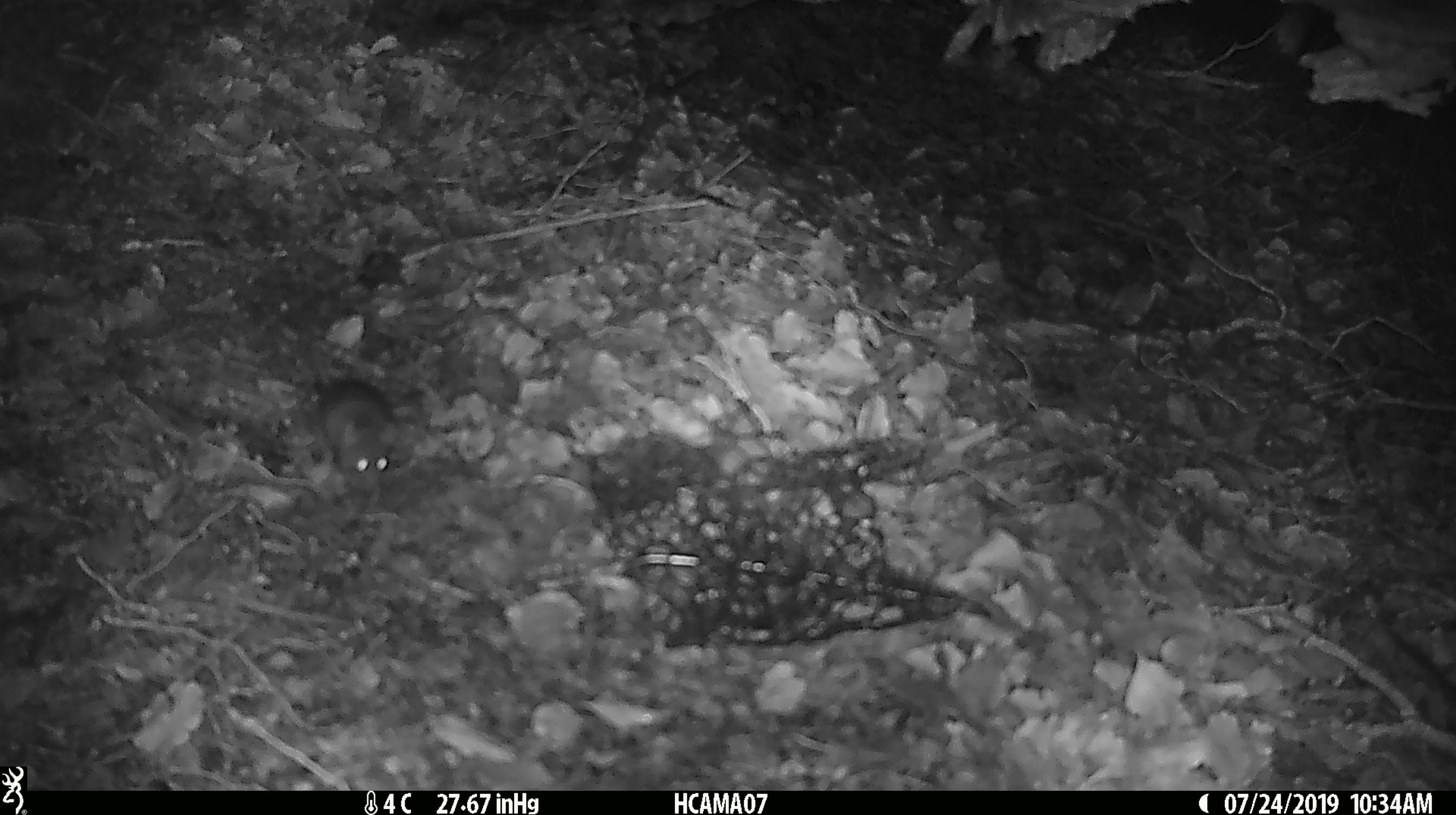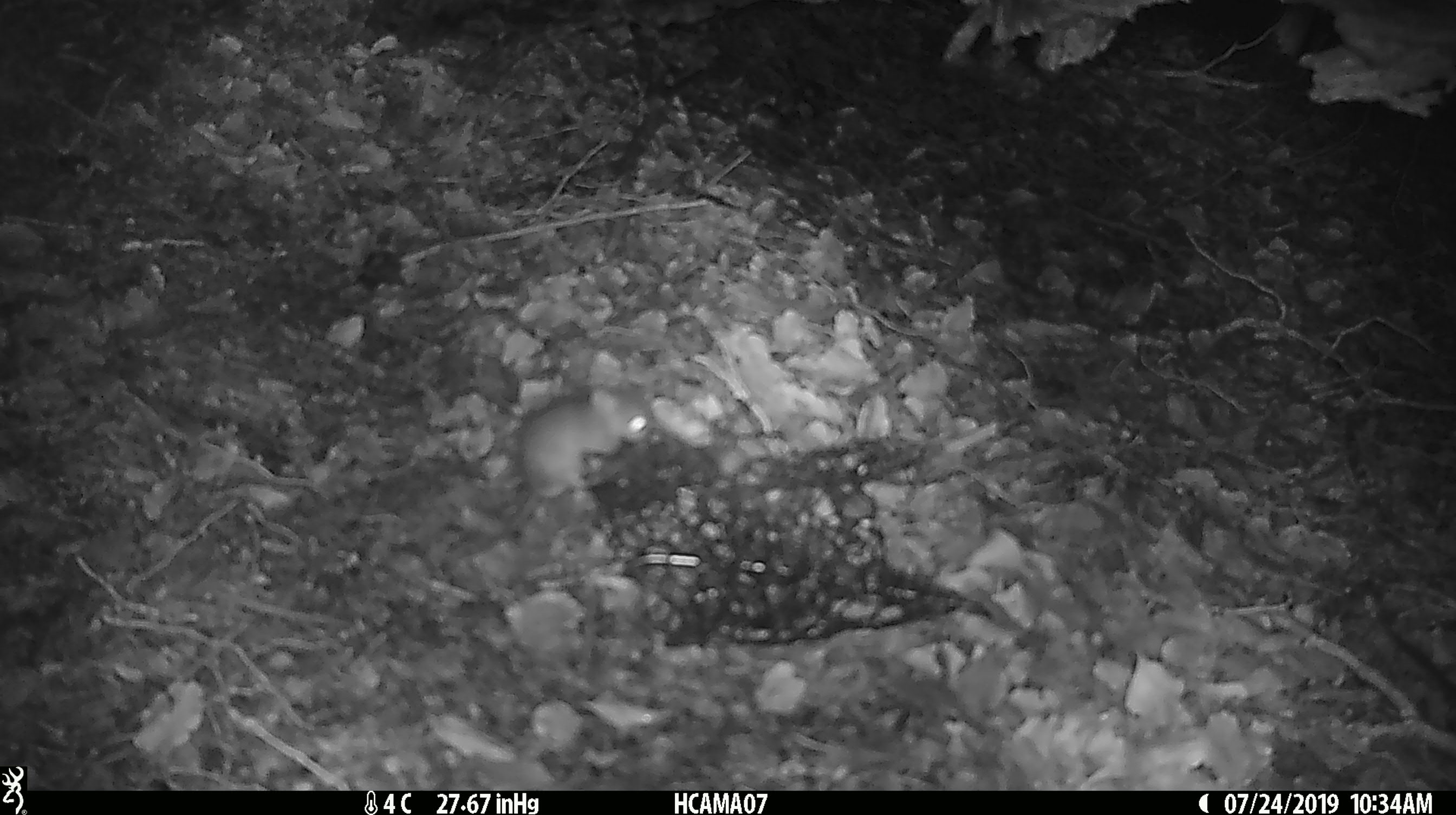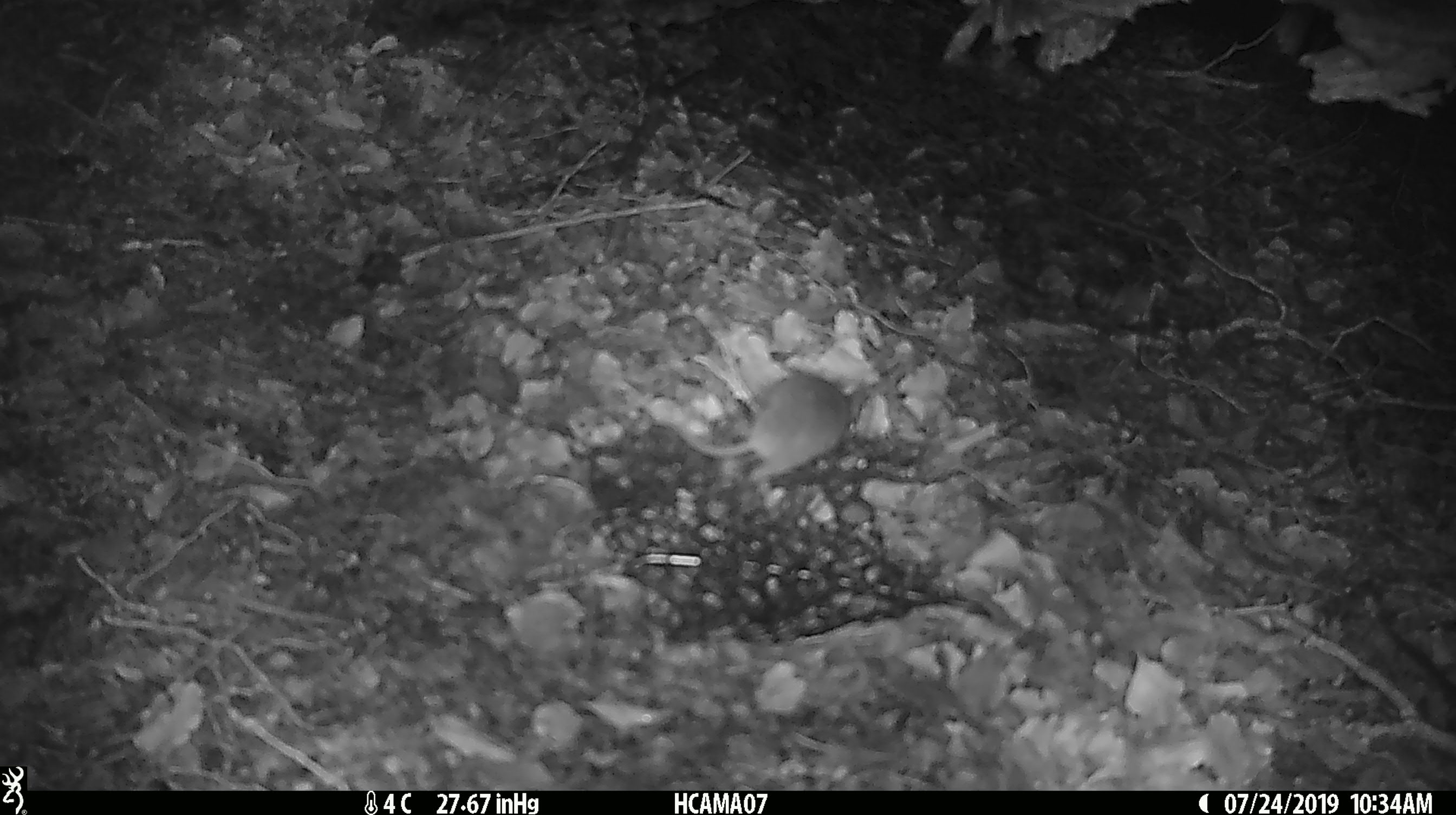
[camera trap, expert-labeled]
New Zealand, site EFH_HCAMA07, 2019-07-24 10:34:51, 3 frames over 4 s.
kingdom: Animalia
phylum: Chordata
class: Mammalia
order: Rodentia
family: Muridae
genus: Mus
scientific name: Mus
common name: mouse